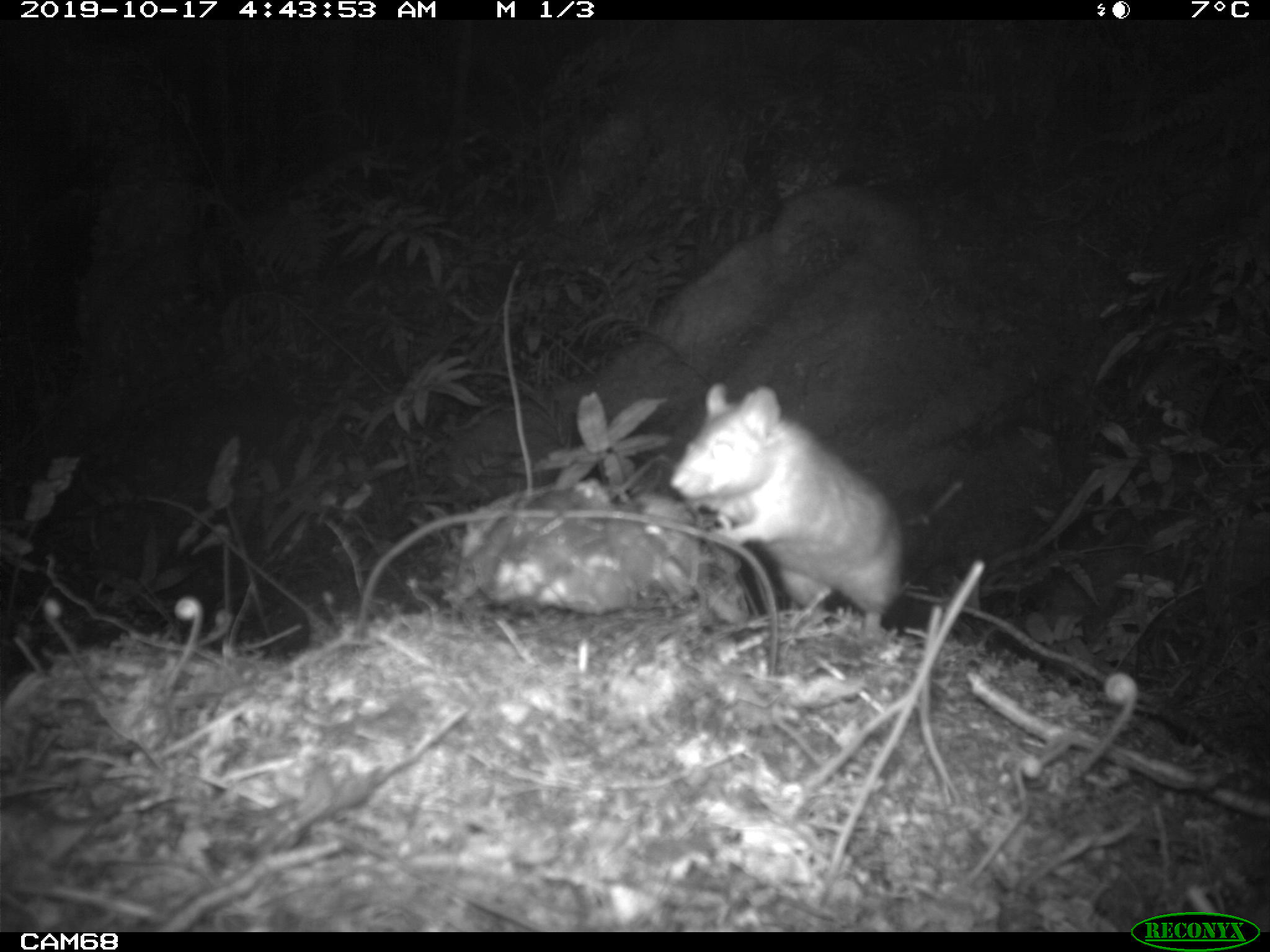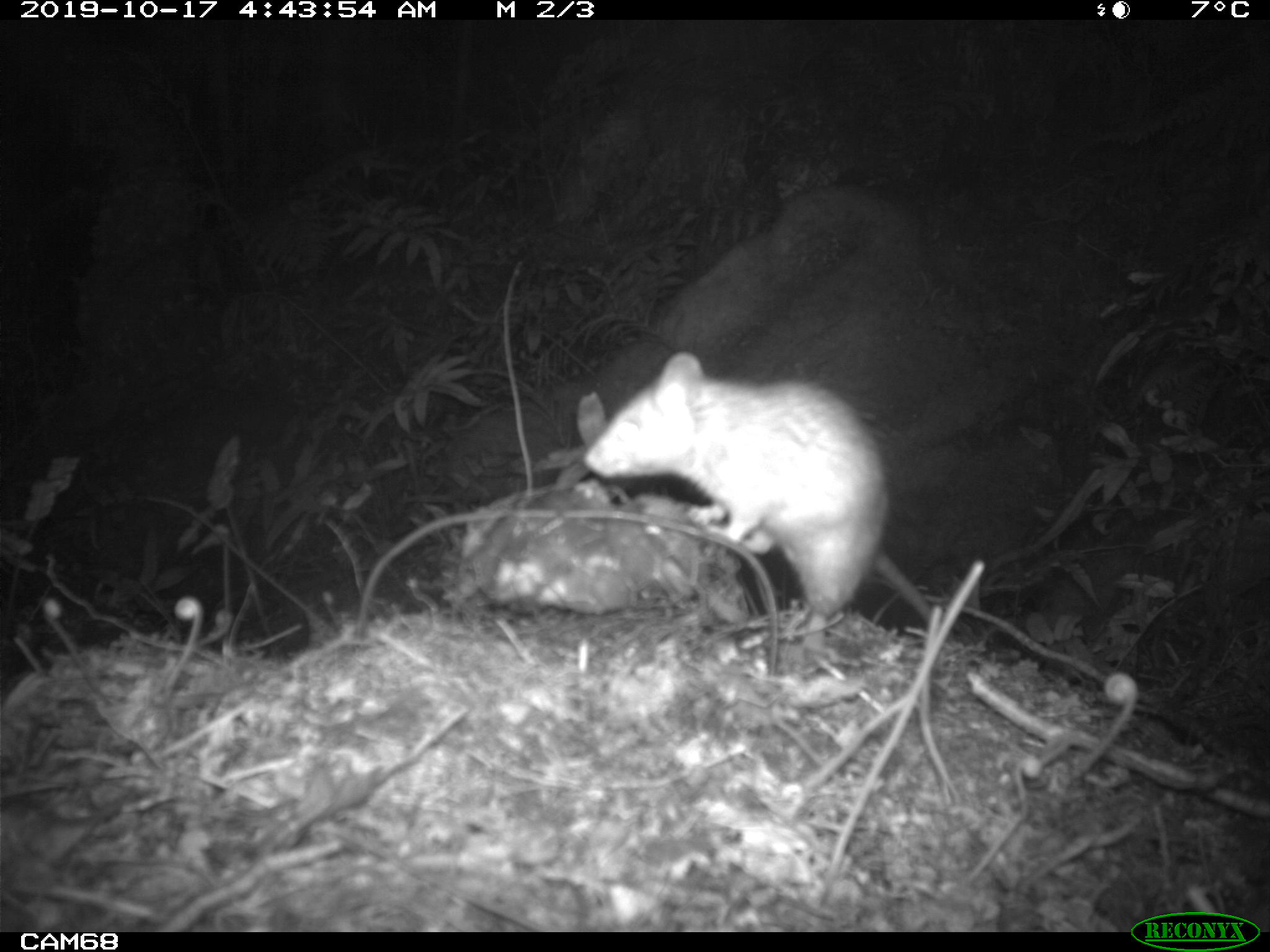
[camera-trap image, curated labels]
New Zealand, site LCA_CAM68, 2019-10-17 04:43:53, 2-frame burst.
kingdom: Animalia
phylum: Chordata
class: Mammalia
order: Rodentia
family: Muridae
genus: Rattus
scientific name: Rattus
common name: rat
Rat (Rattus).